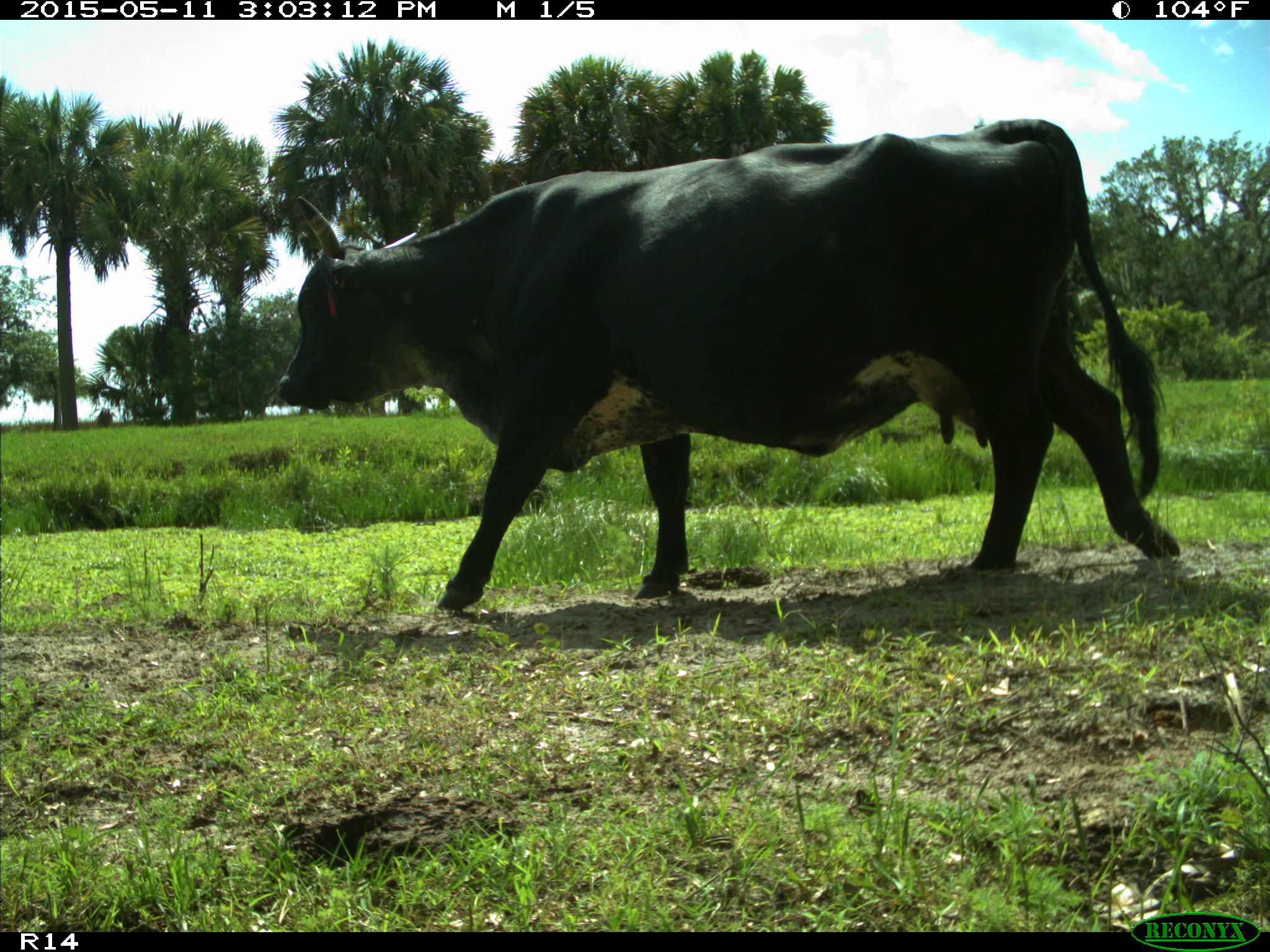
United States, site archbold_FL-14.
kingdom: Animalia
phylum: Chordata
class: Mammalia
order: Artiodactyla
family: Bovidae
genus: Bos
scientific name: Bos taurus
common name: domestic cow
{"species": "Bos taurus (domestic cow)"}